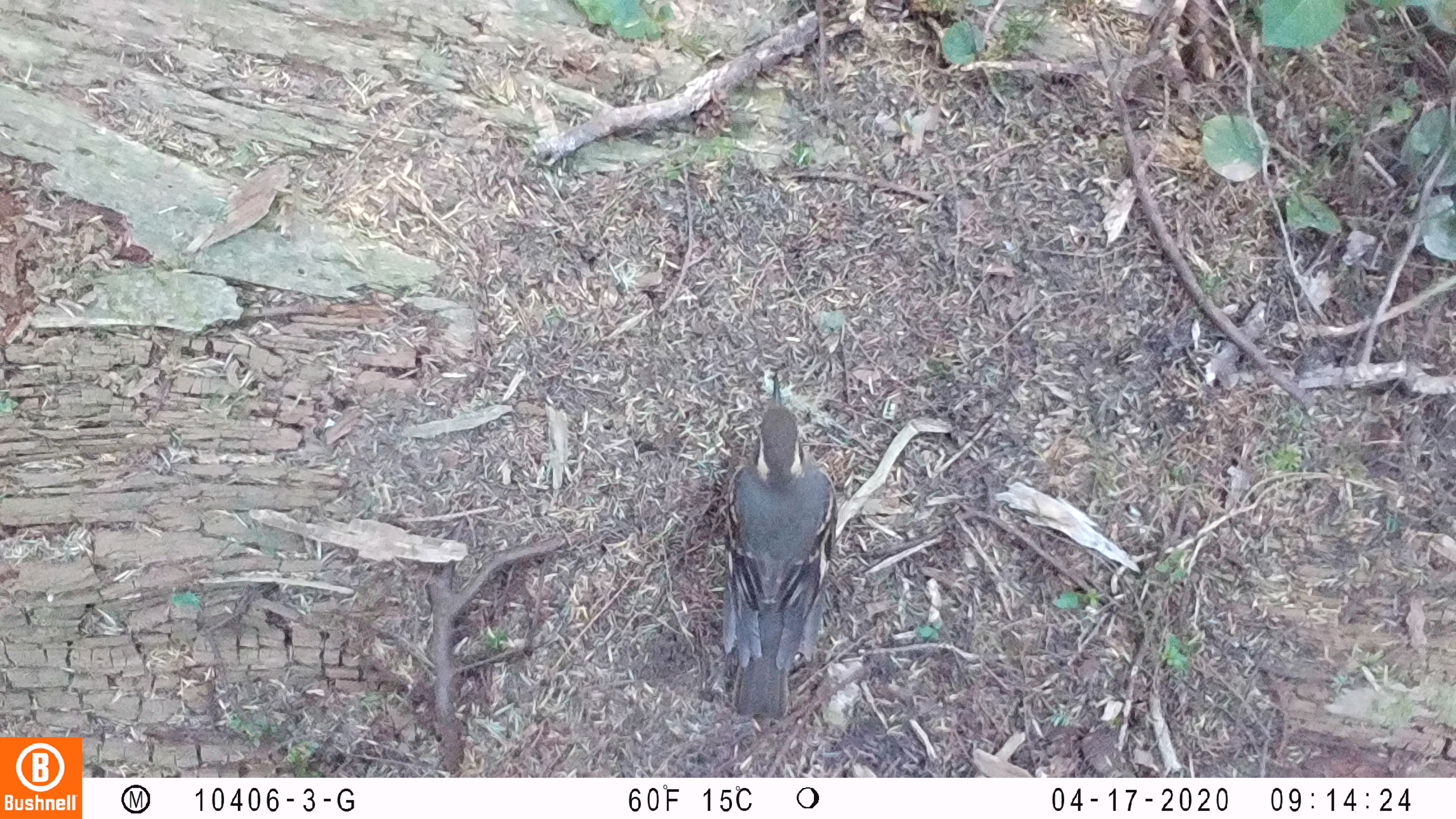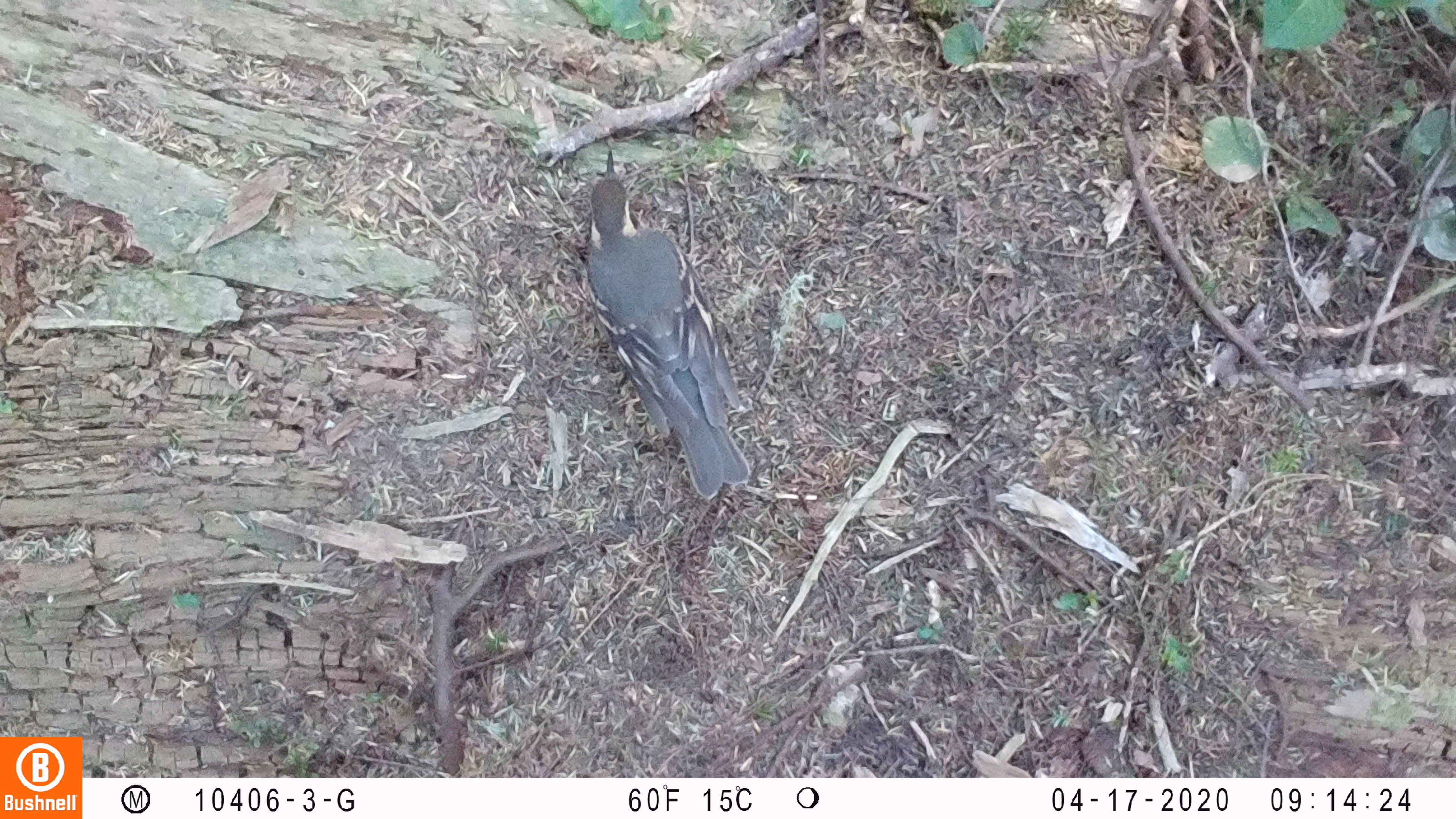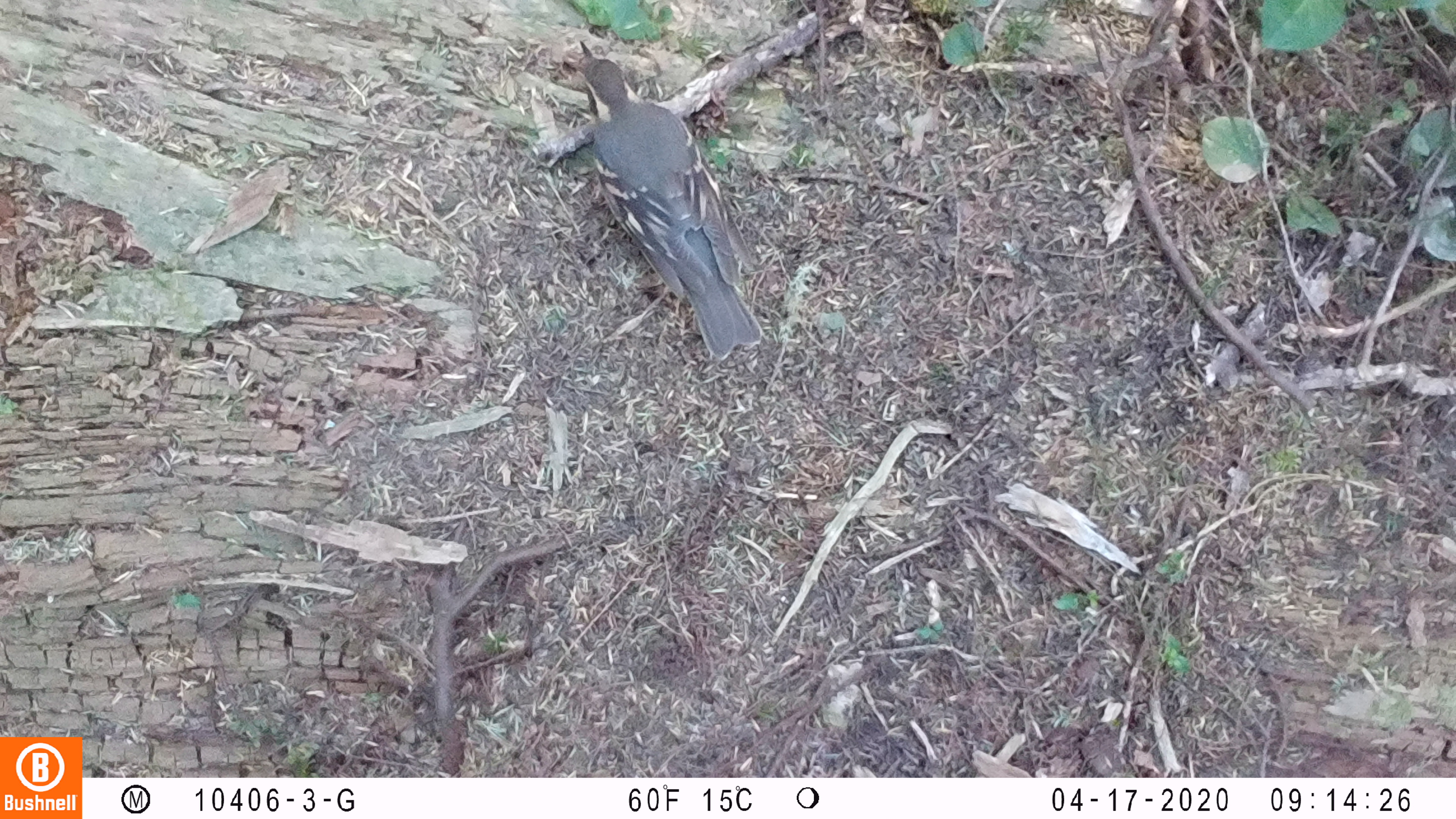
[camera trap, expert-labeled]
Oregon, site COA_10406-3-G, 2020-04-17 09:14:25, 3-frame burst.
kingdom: Animalia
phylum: Chordata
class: Aves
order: Passeriformes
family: Turdidae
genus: Ixoreus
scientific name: Ixoreus naevius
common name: varied thrush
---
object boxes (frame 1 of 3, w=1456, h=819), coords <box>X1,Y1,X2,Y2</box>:
varied thrush: <box>720,366,837,717</box>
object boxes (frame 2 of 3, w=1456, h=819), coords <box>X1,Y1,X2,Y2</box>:
varied thrush: <box>578,147,753,503</box>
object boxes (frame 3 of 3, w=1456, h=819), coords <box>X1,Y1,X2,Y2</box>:
varied thrush: <box>577,32,763,358</box>